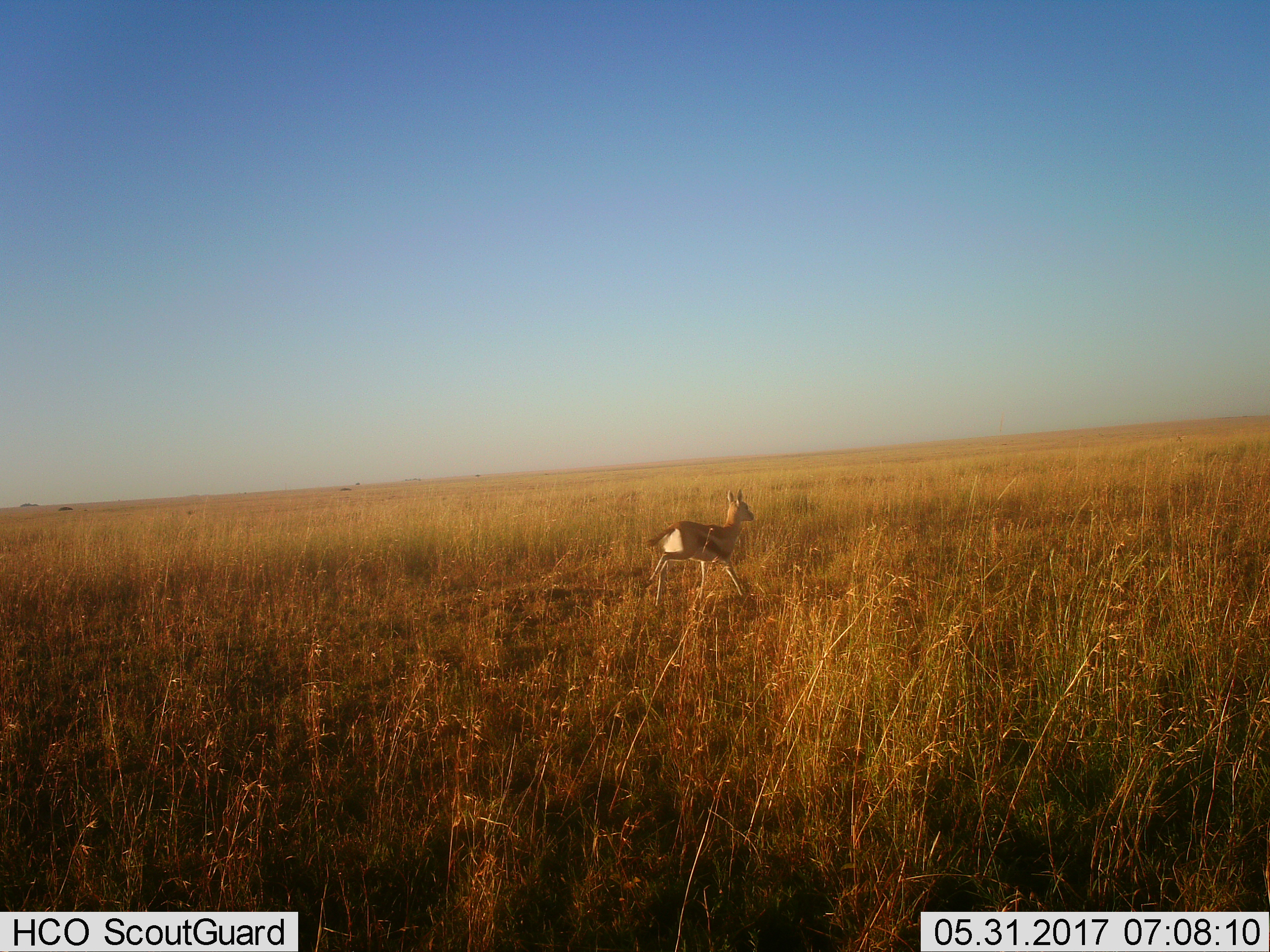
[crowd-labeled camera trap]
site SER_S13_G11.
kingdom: Animalia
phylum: Chordata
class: Mammalia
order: Artiodactyla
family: Bovidae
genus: Eudorcas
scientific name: Eudorcas thomsonii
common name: thomson's gazelle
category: gazellethomsons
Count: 1.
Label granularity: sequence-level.